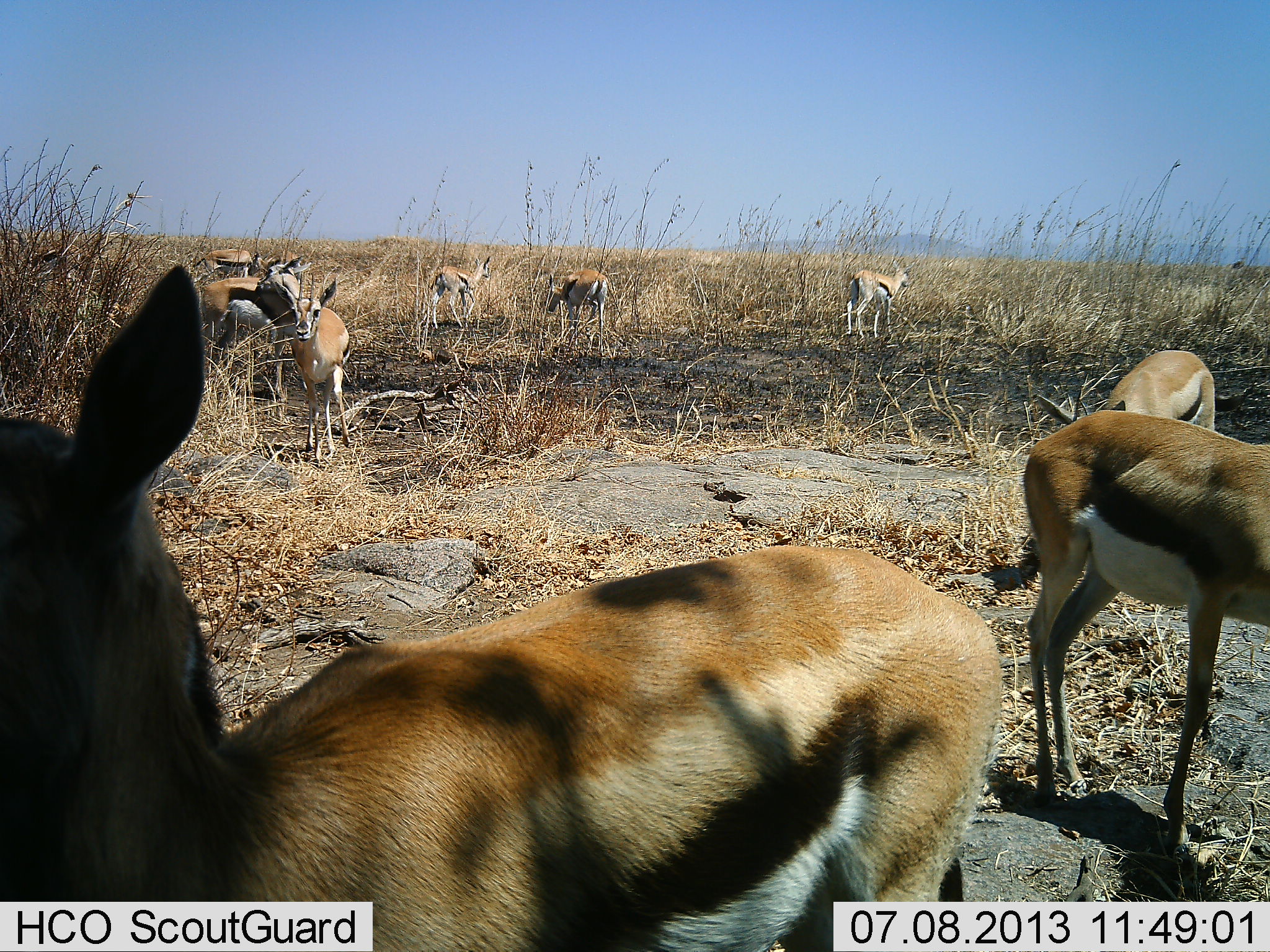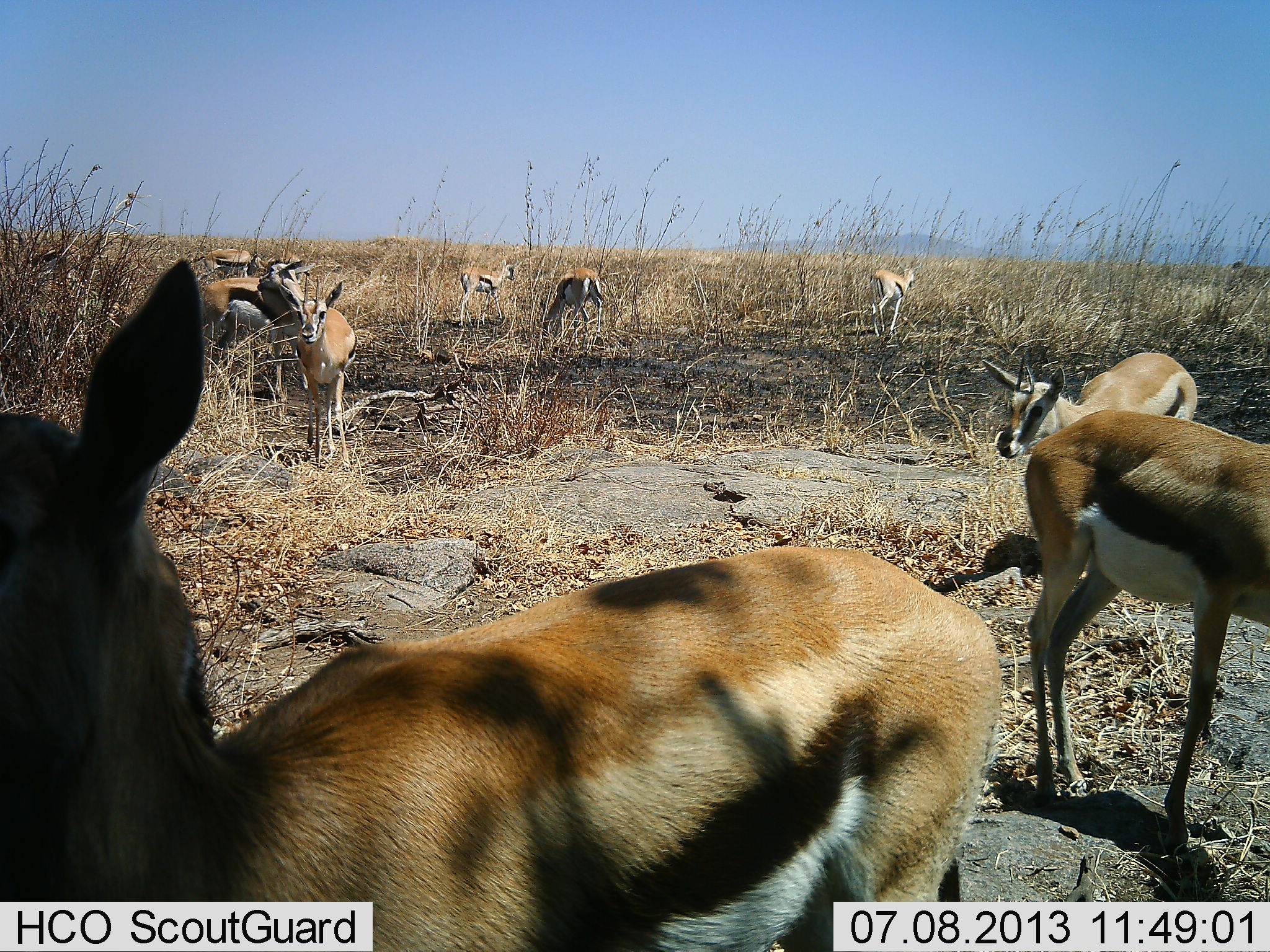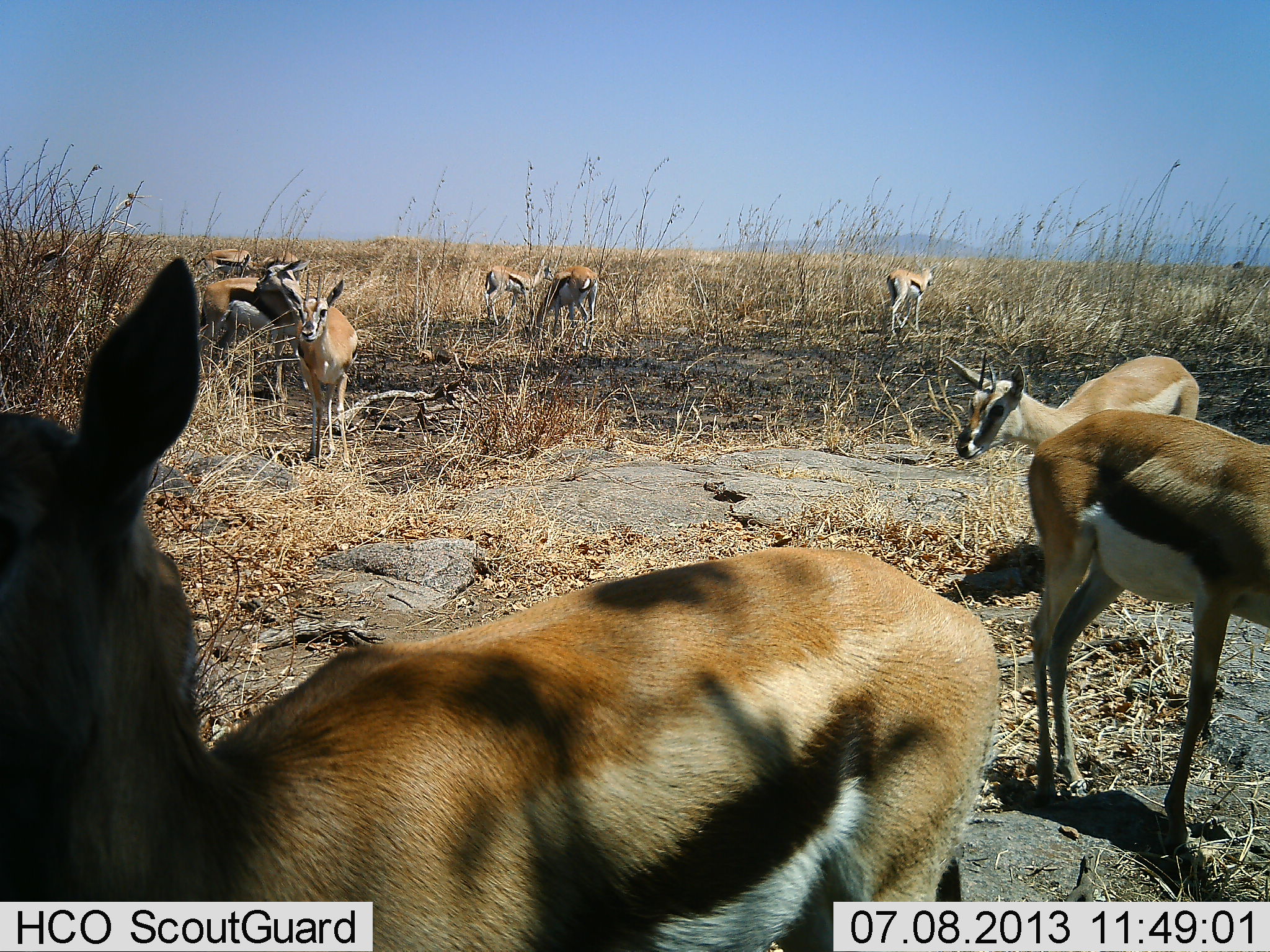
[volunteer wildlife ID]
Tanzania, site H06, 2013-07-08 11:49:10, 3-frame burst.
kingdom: Animalia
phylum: Chordata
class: Mammalia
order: Artiodactyla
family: Bovidae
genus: Eudorcas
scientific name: Eudorcas thomsonii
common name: thomson's gazelle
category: gazellethomsons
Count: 10.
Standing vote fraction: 96%.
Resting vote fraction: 0%.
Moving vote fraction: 52%.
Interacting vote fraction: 0%.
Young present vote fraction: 4%.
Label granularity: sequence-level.